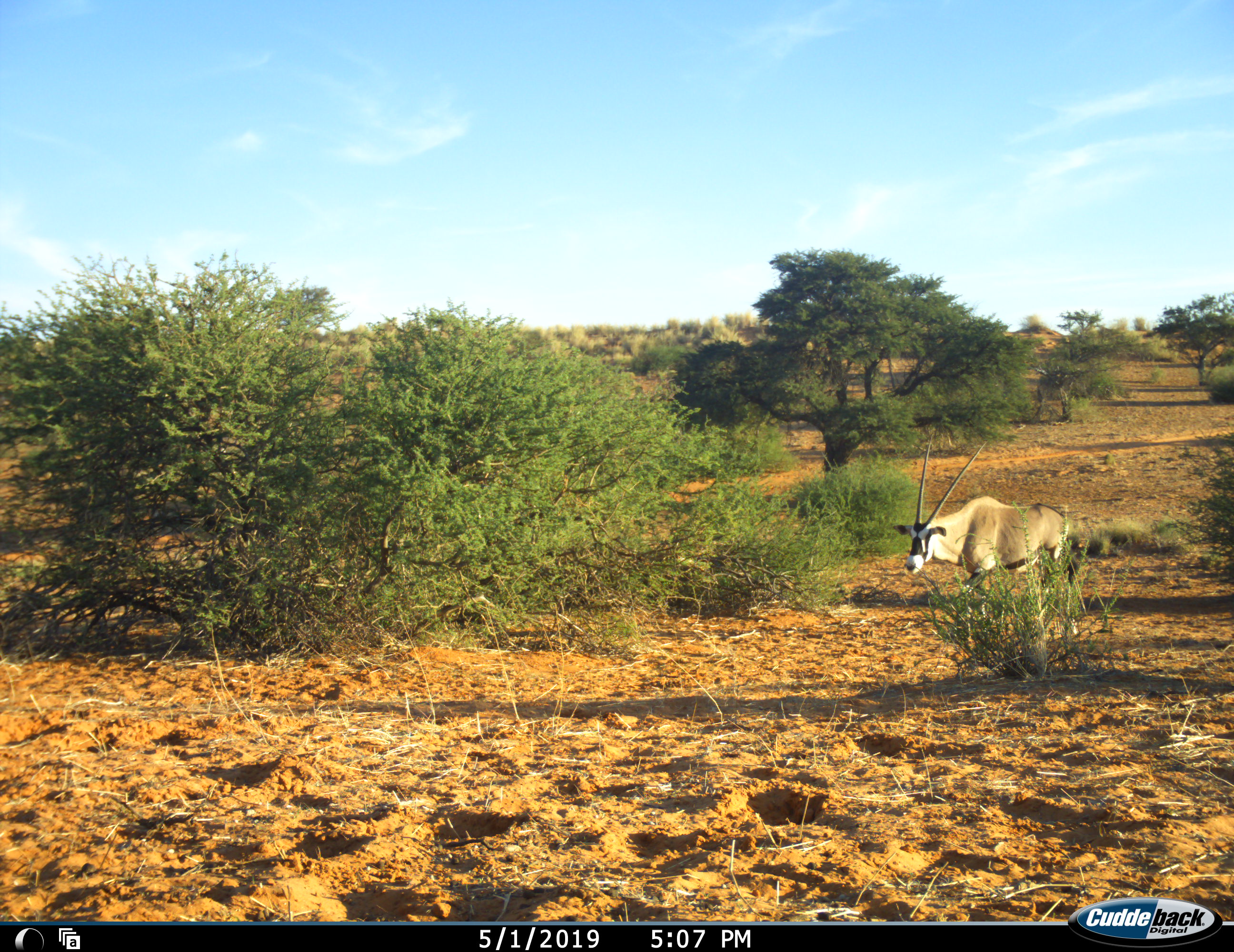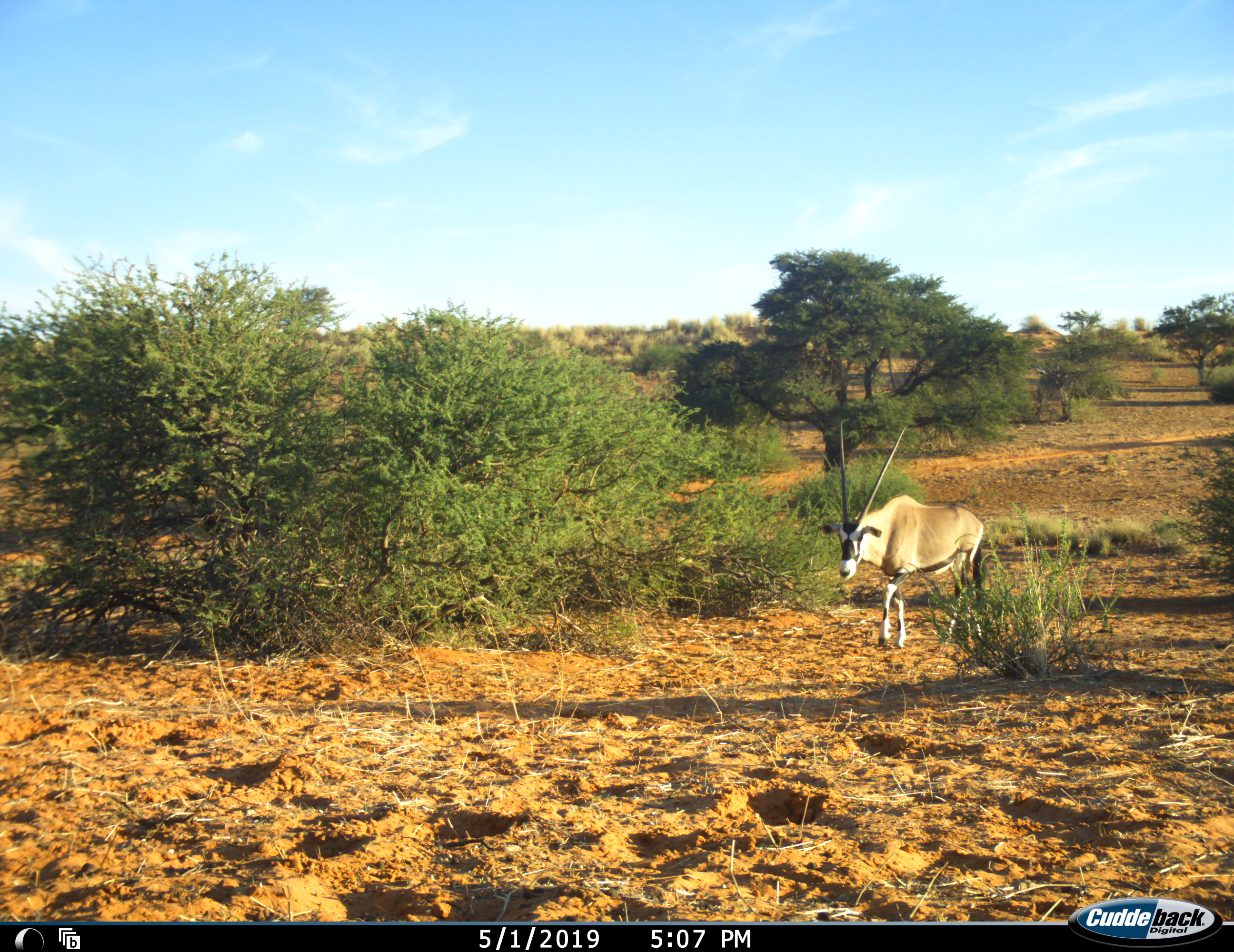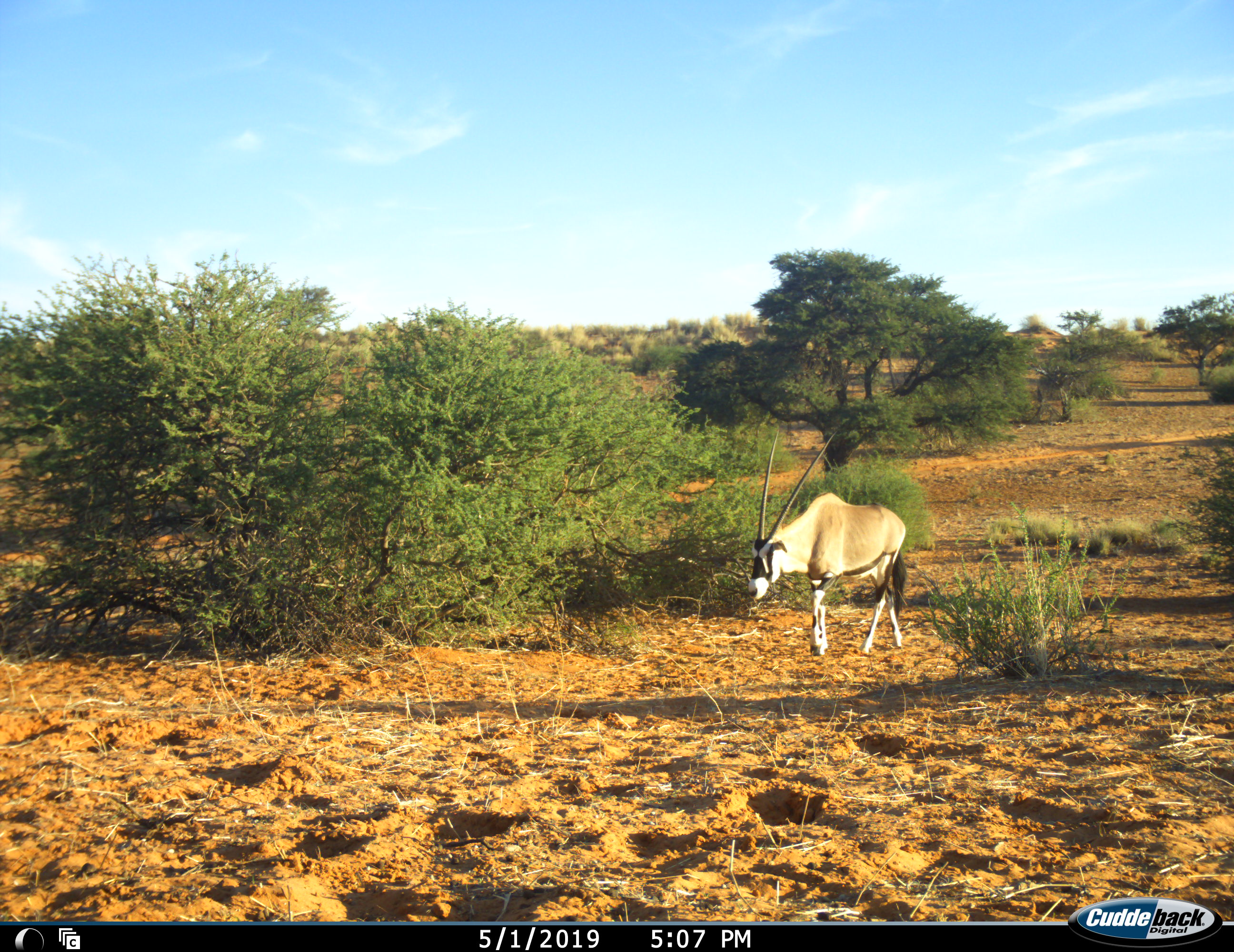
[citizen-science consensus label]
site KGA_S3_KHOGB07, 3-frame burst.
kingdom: Animalia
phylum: Chordata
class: Mammalia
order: Artiodactyla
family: Bovidae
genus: Oryx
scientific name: Oryx gazella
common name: gemsbok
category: oryx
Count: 1.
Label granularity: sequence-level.